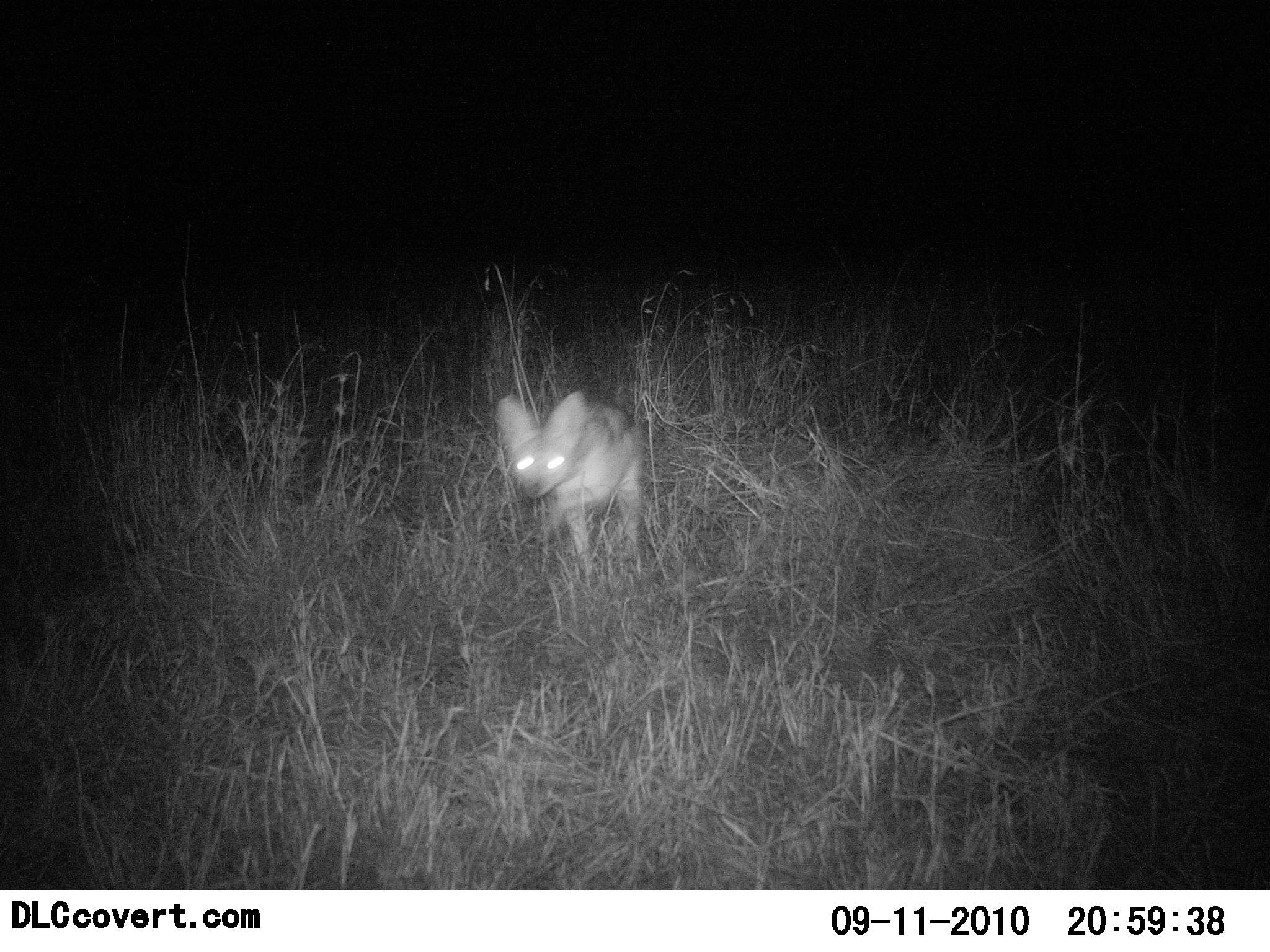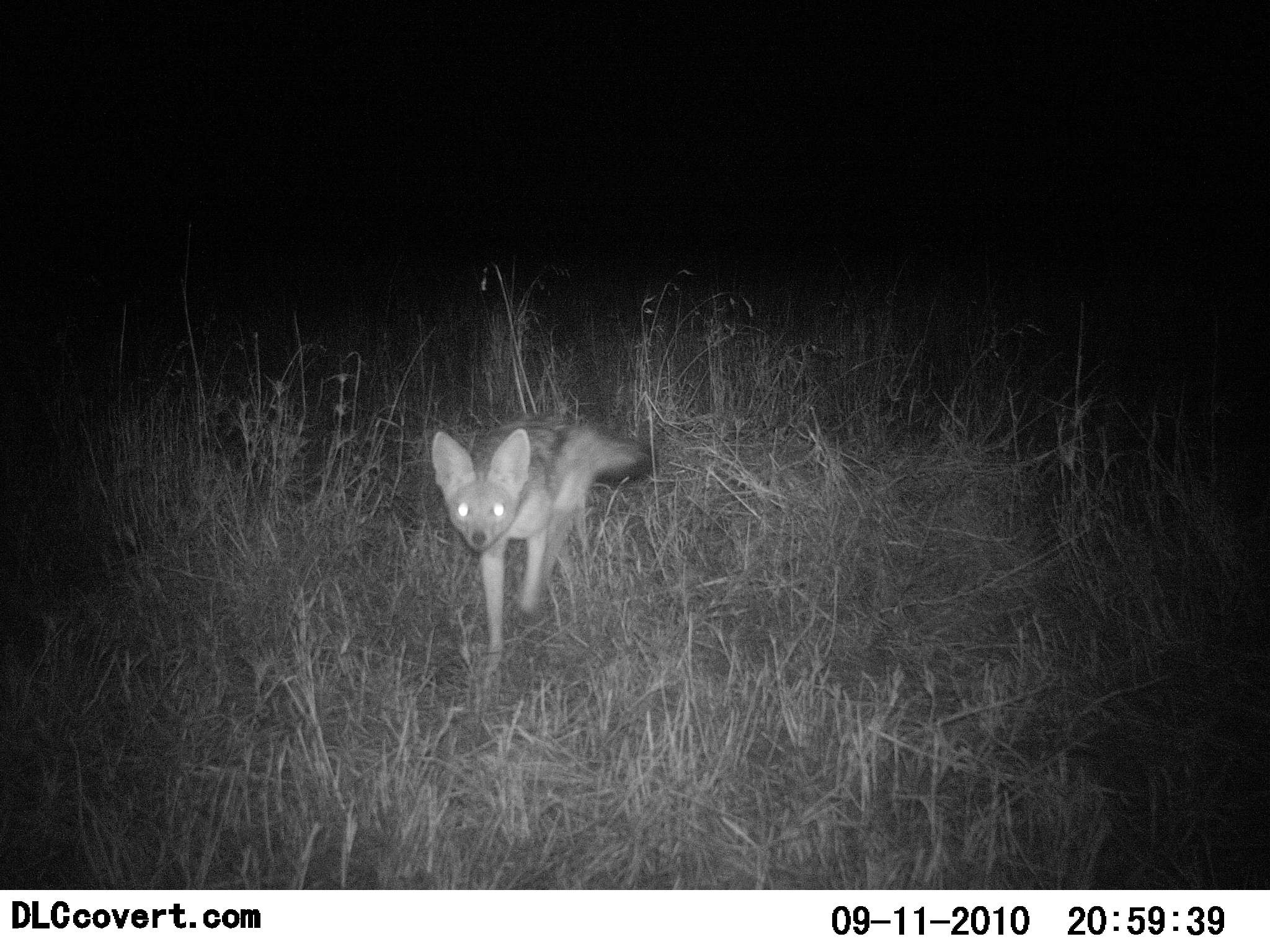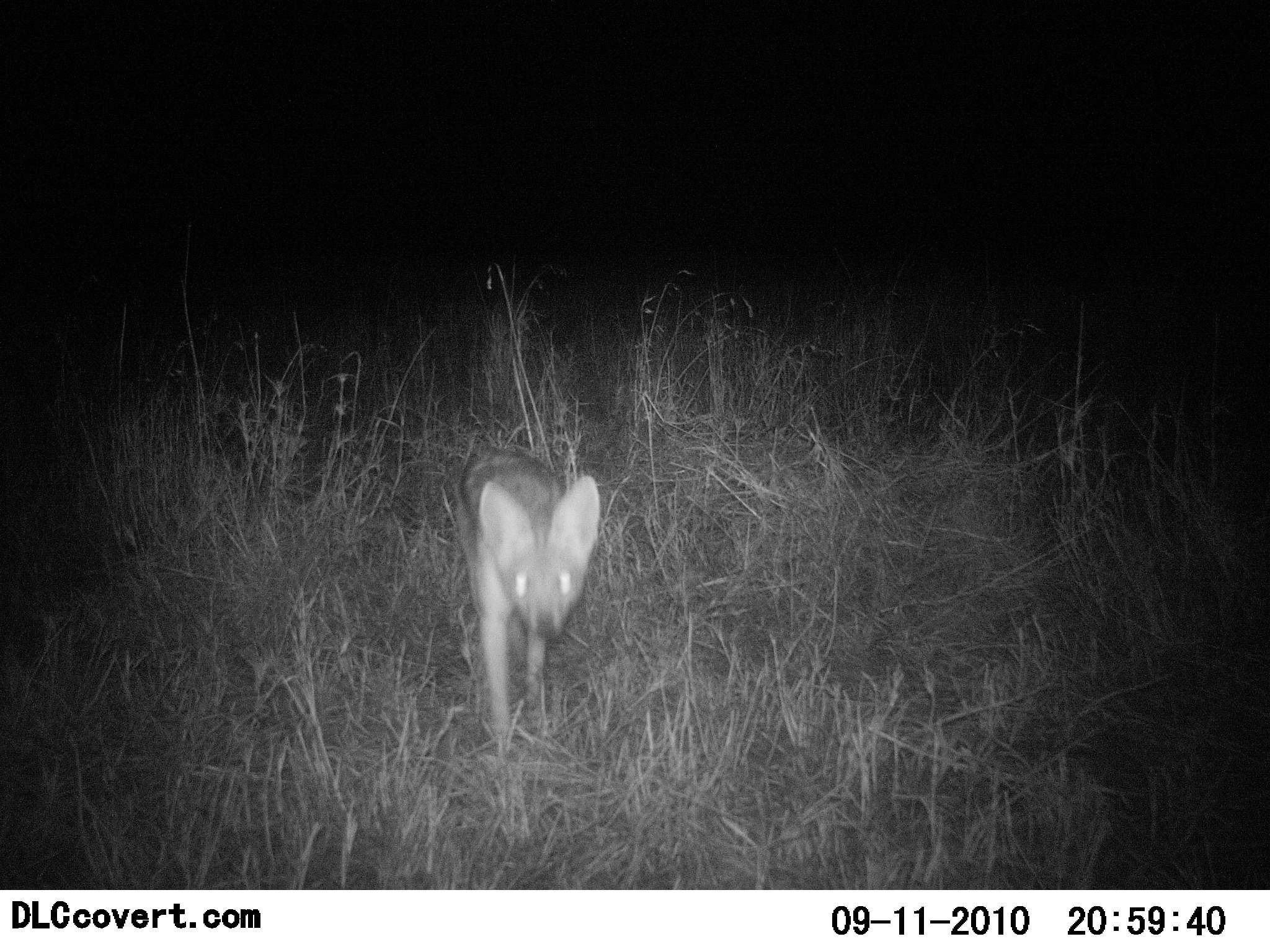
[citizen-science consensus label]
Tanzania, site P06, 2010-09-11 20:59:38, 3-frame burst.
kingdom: Animalia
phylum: Chordata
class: Mammalia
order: Carnivora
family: Canidae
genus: Otocyon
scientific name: Otocyon megalotis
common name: bat-eared fox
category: batearedfox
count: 1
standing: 6%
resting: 0%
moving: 94%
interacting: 6%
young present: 0%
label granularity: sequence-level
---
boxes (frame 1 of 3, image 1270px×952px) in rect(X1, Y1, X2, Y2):
animal: rect(497, 390, 648, 587)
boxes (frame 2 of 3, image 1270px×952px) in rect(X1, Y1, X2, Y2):
animal: rect(430, 419, 654, 689)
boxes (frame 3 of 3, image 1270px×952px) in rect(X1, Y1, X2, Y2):
animal: rect(457, 448, 601, 754)